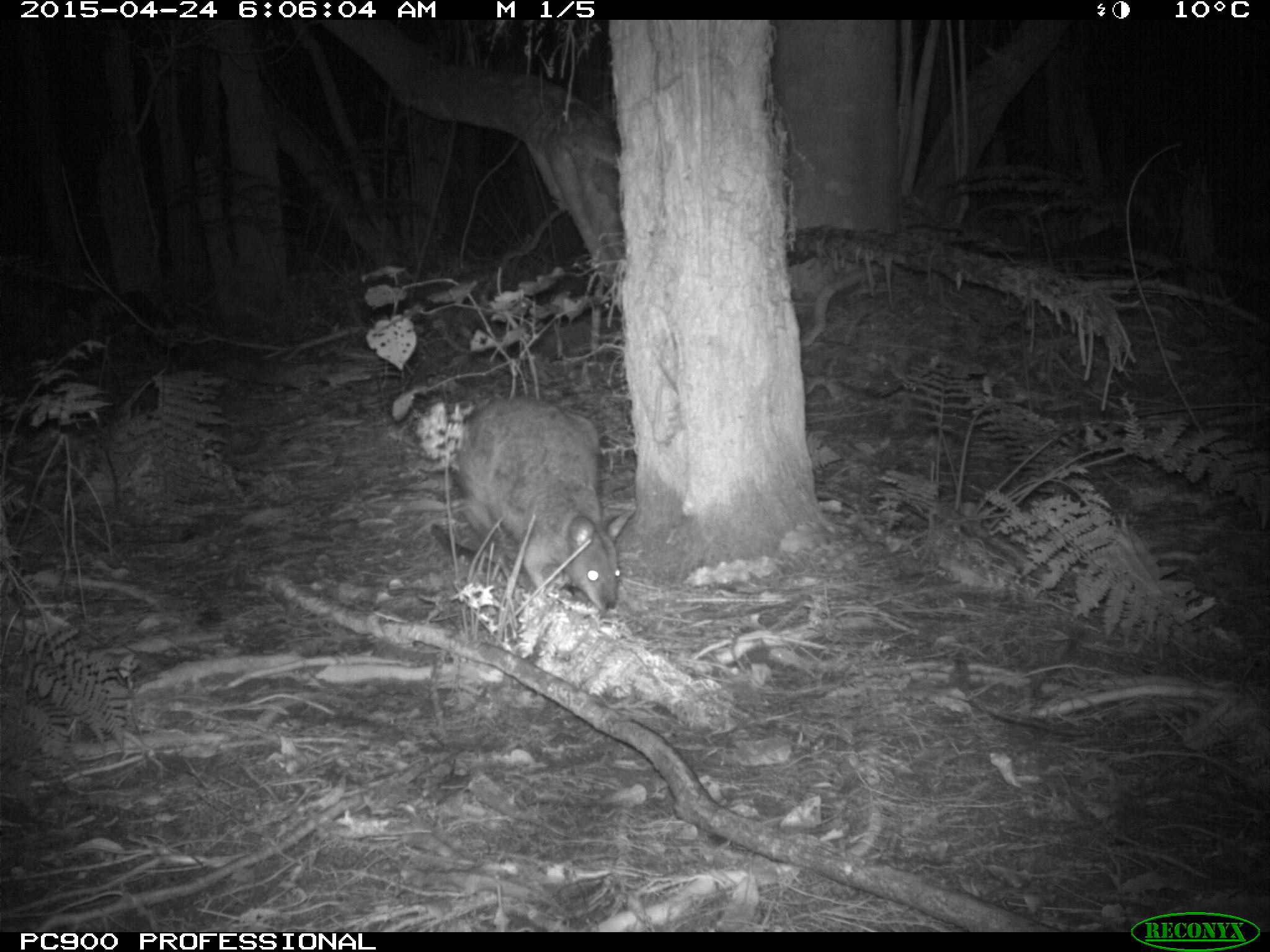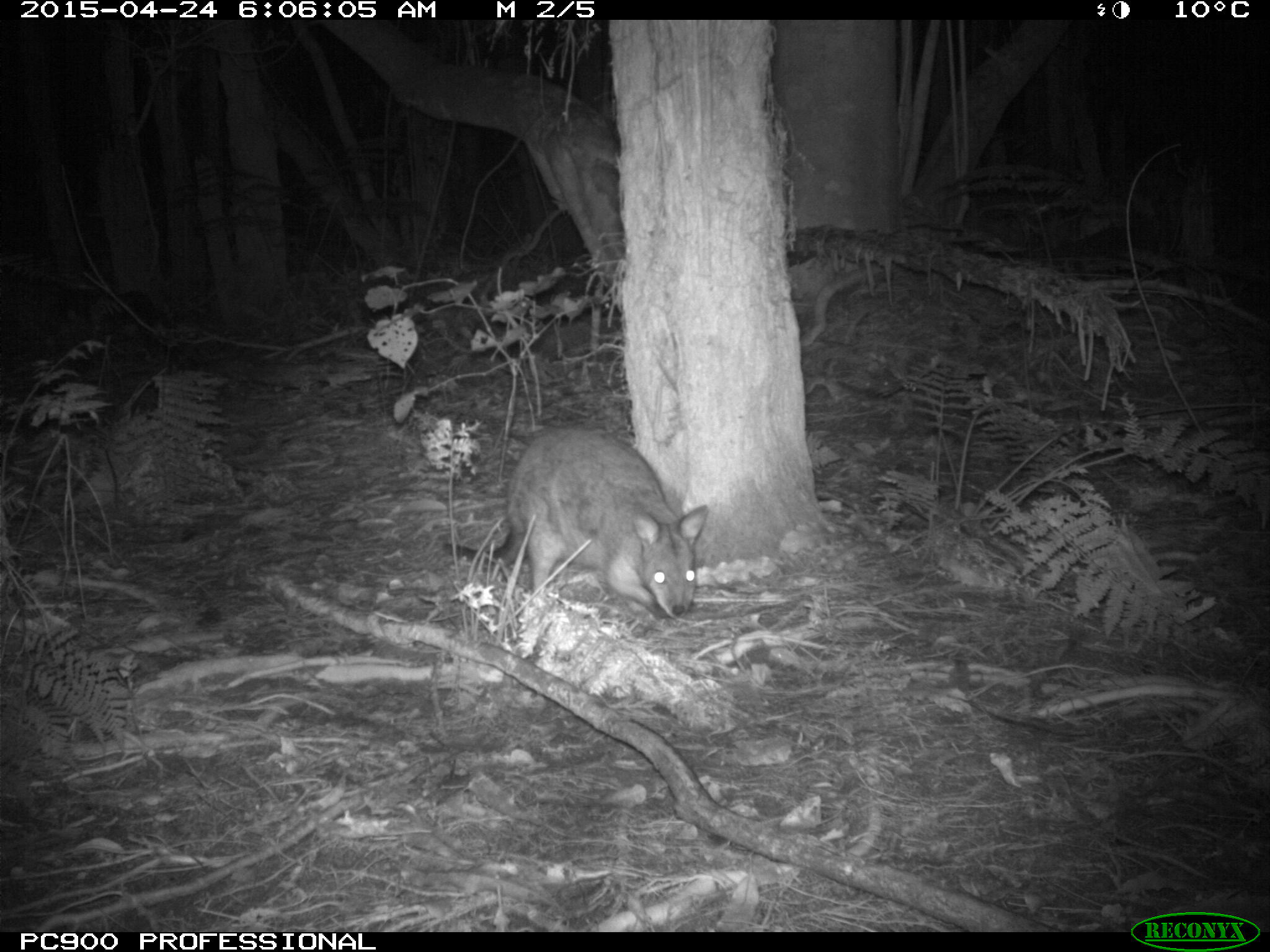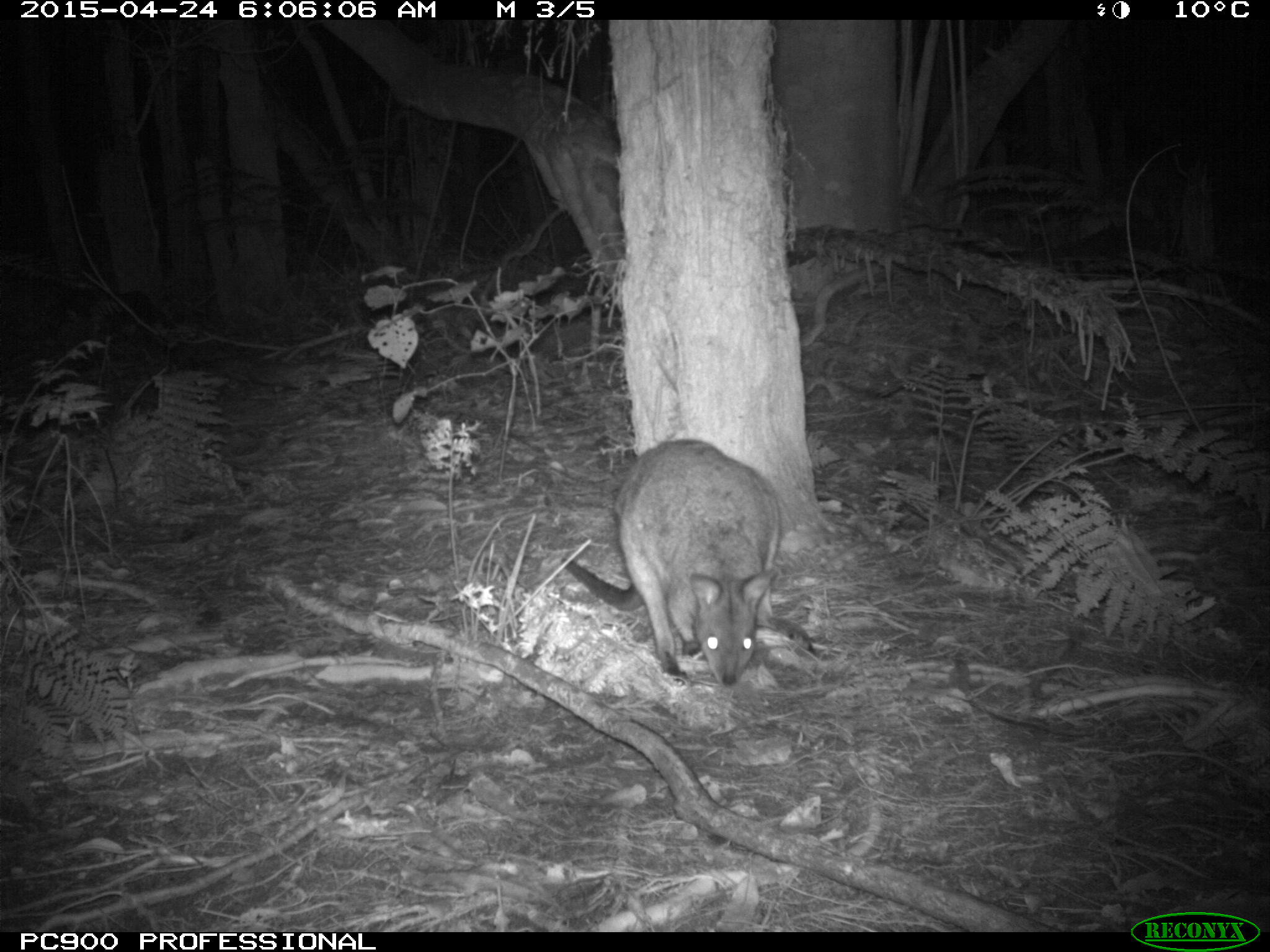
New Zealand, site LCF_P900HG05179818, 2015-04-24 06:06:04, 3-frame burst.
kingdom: Animalia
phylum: Chordata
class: Mammalia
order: Diprotodontia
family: Macropodidae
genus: Notamacropus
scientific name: Notamacropus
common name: wallaby